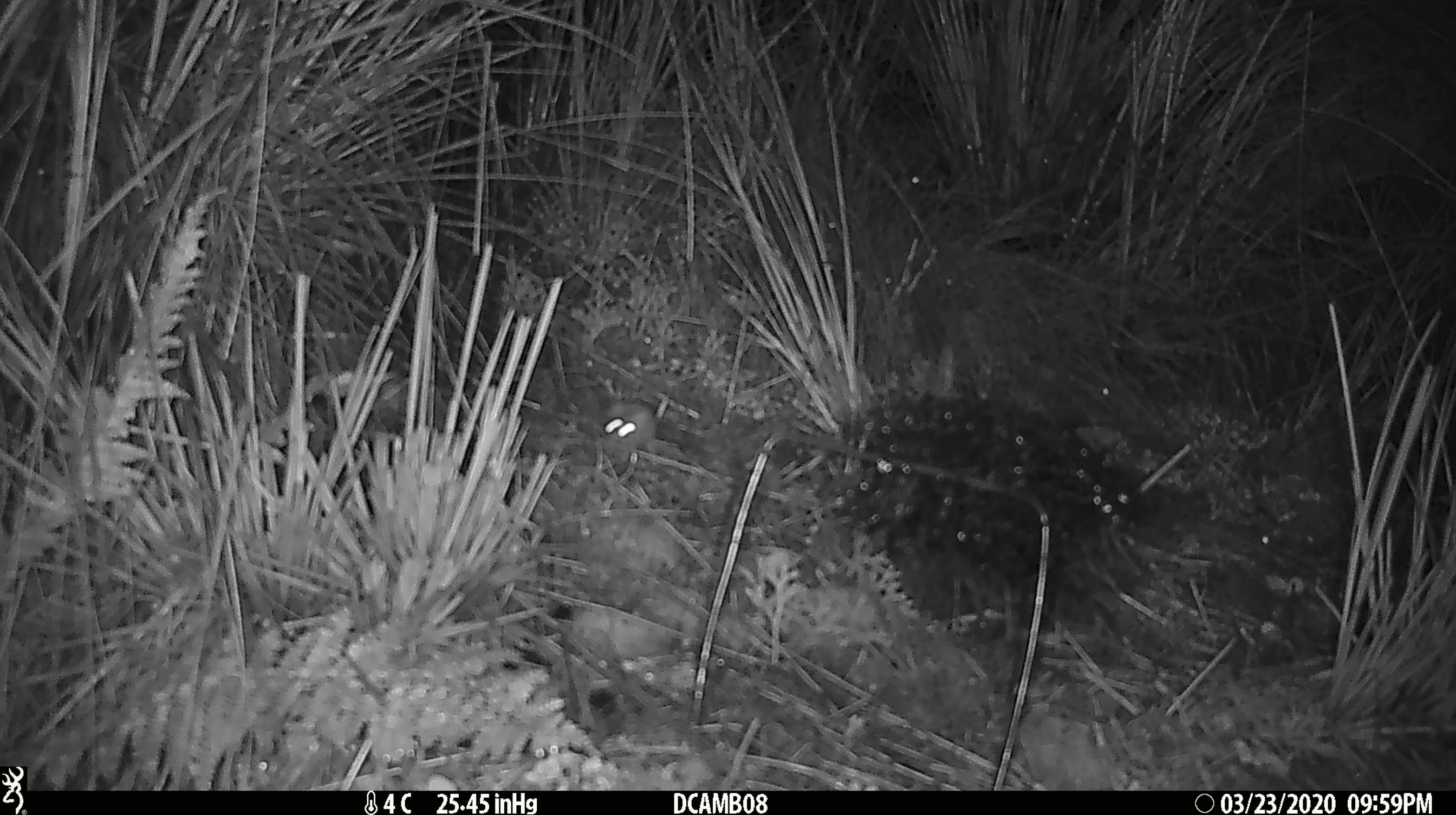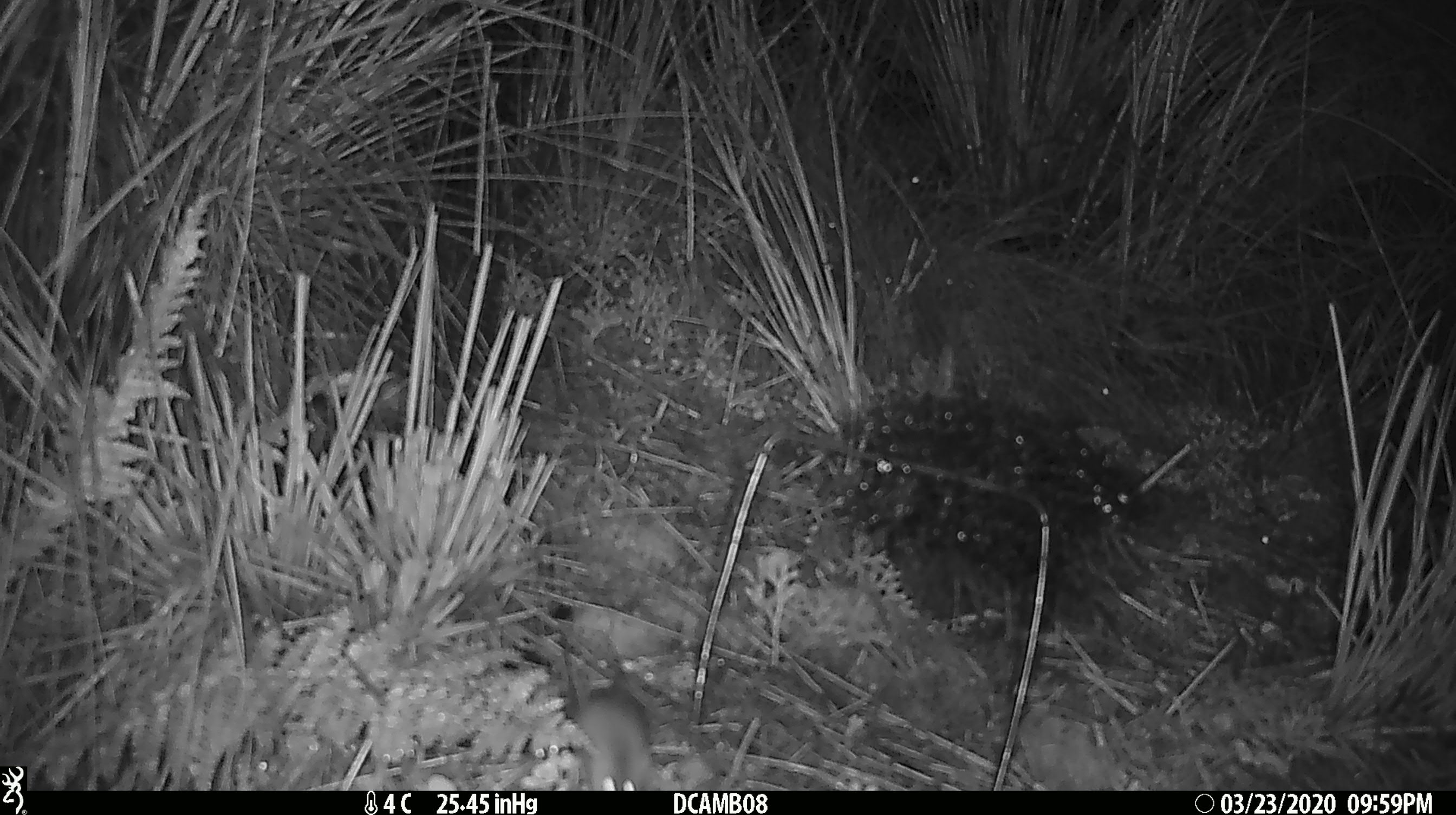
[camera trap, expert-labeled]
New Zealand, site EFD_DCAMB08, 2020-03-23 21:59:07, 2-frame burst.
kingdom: Animalia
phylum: Chordata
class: Mammalia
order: Rodentia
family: Muridae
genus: Mus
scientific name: Mus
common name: mouse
Mouse (Mus).